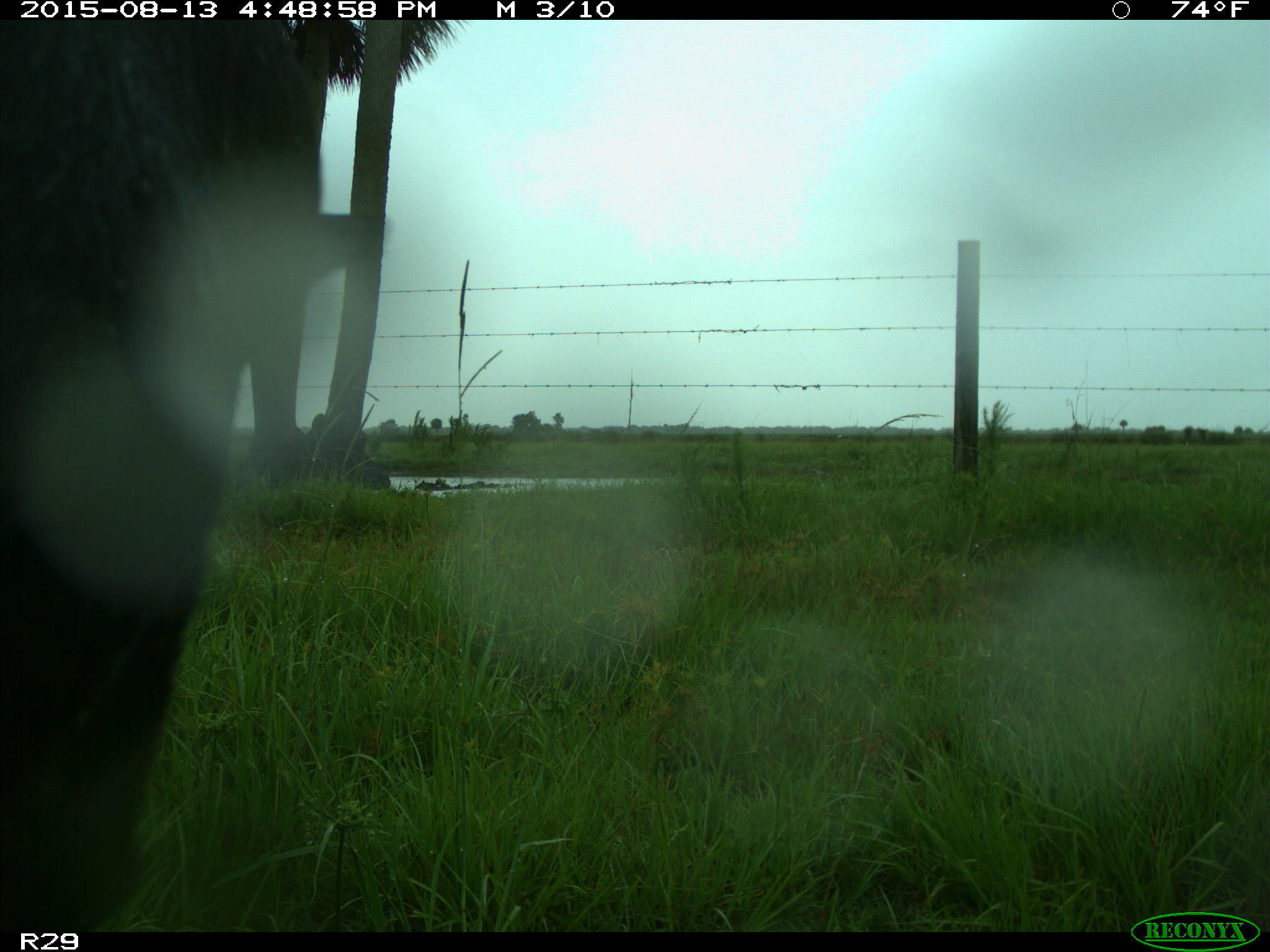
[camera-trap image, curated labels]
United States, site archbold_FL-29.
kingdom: Animalia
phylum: Chordata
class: Mammalia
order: Artiodactyla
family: Bovidae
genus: Bos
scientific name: Bos taurus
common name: domestic cow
Bos taurus (domestic cow).